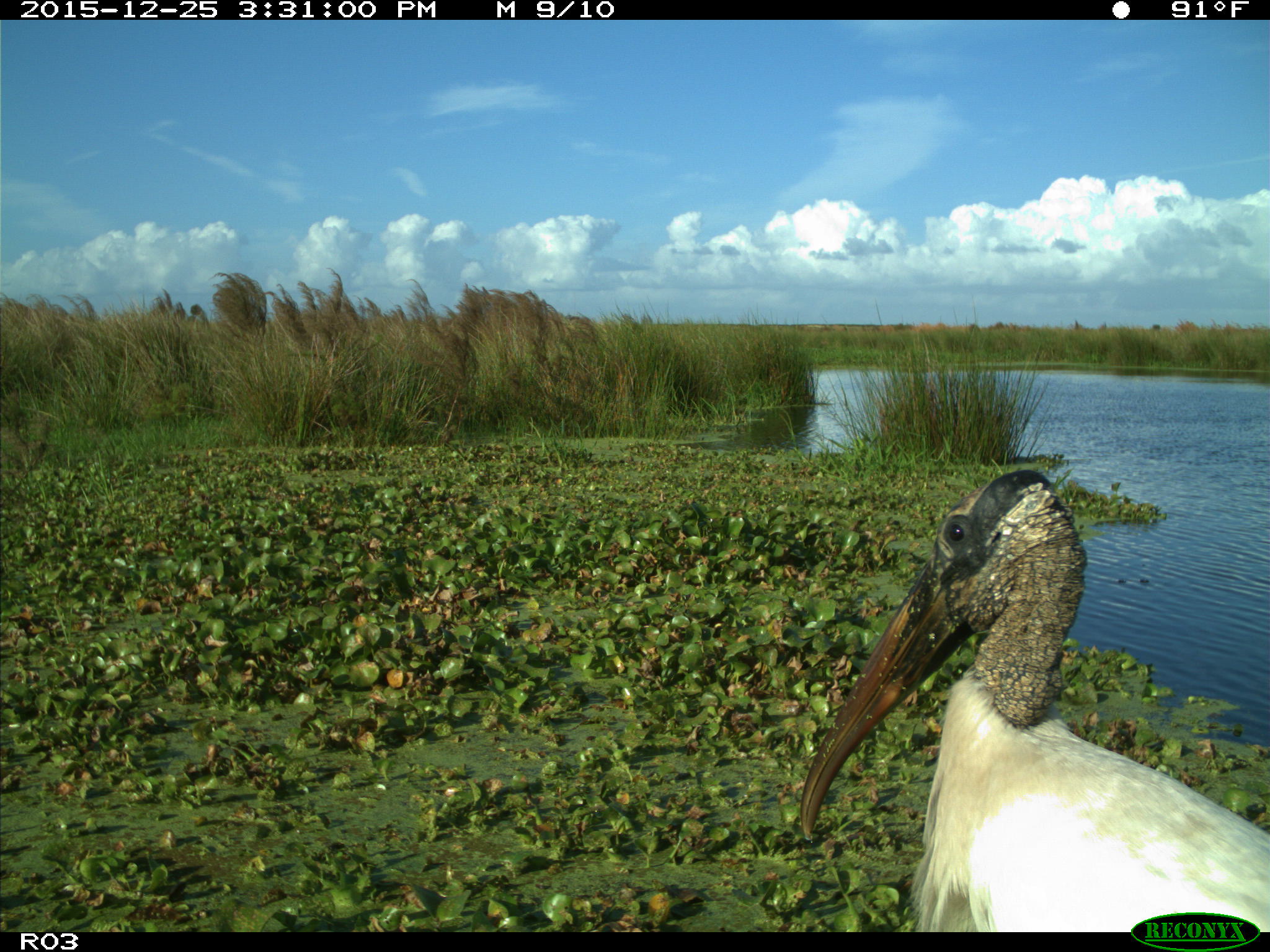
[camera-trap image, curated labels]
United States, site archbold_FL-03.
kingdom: Animalia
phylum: Chordata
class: Aves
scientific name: Aves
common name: birds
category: unidentified bird